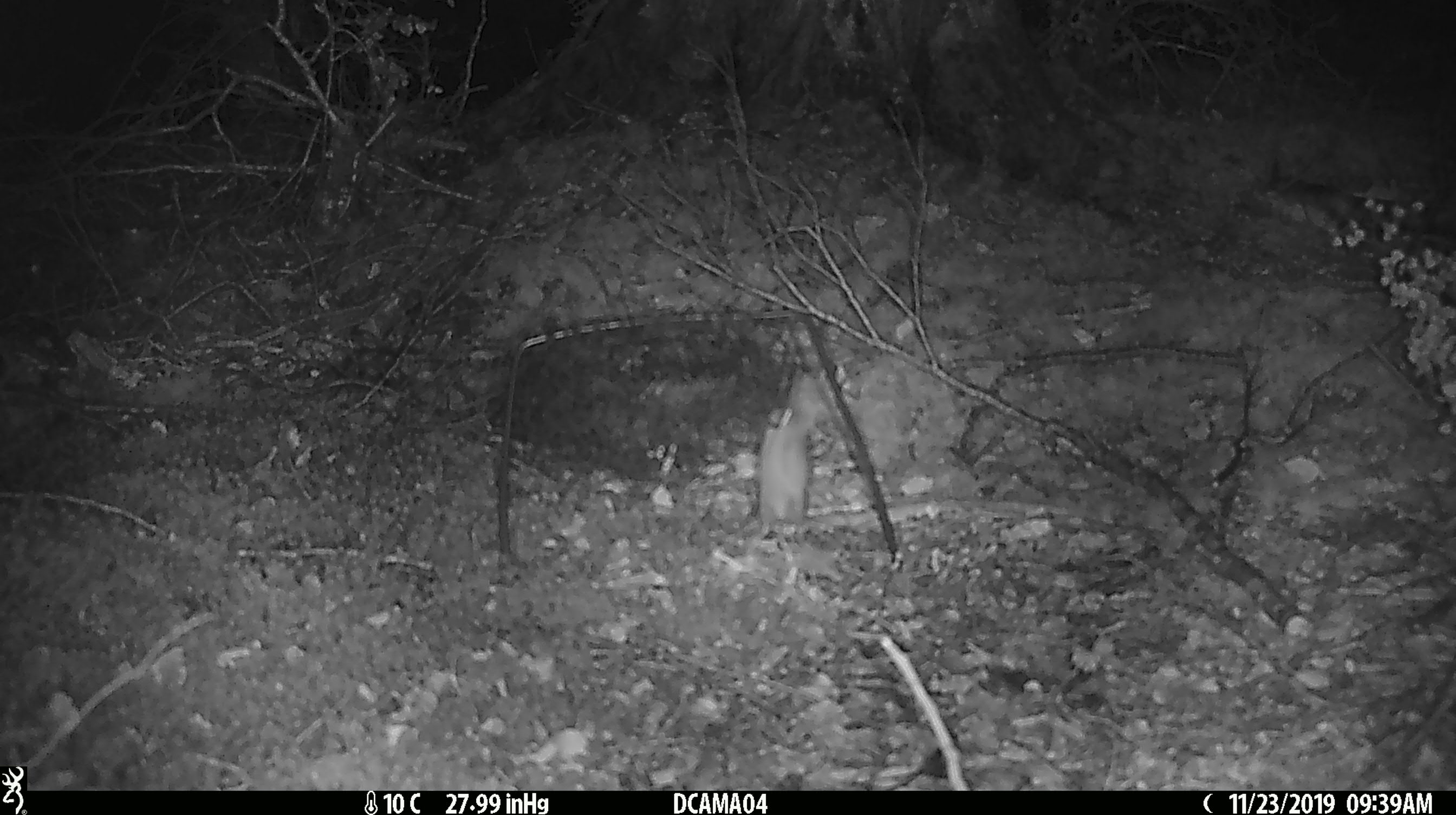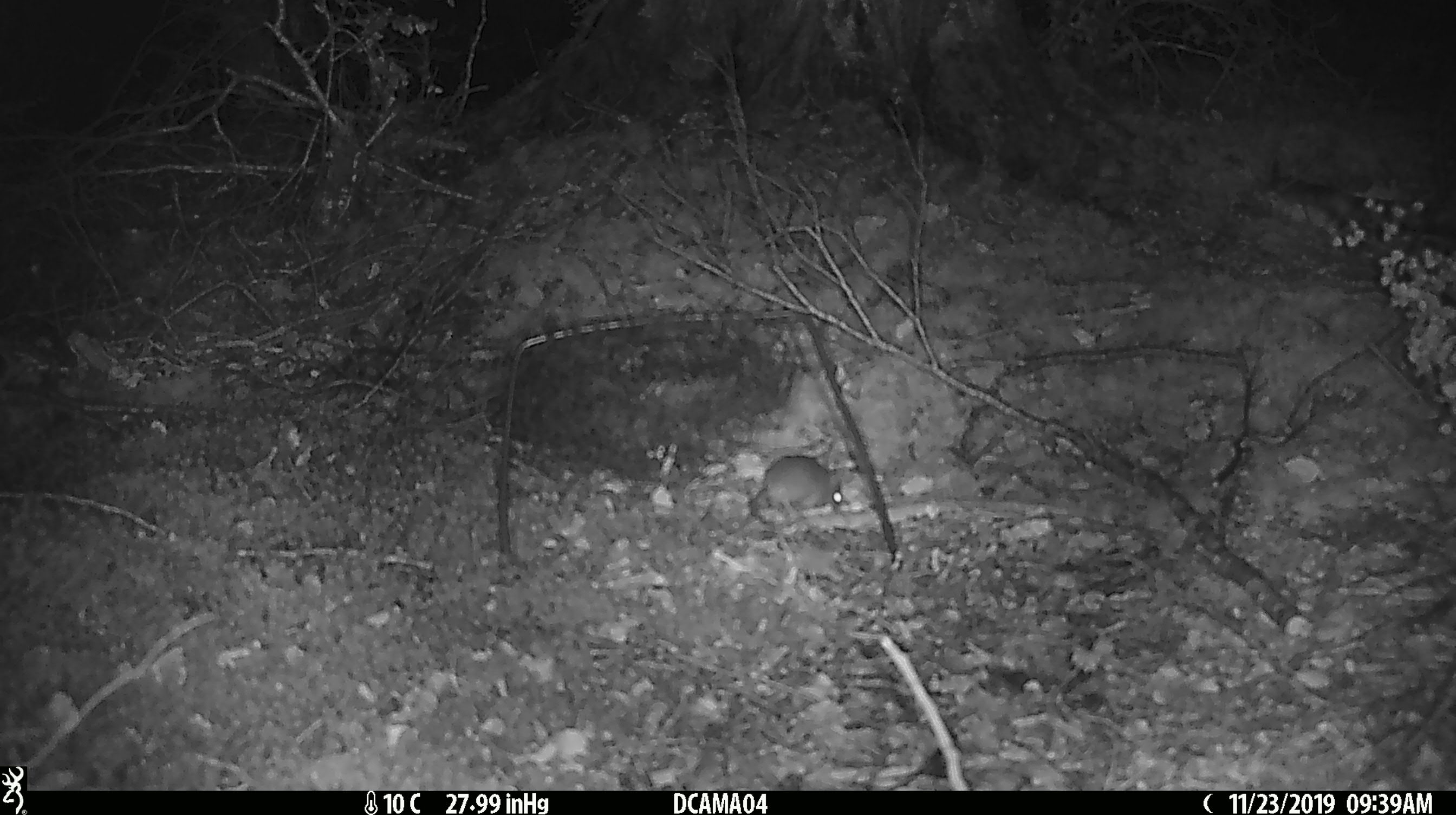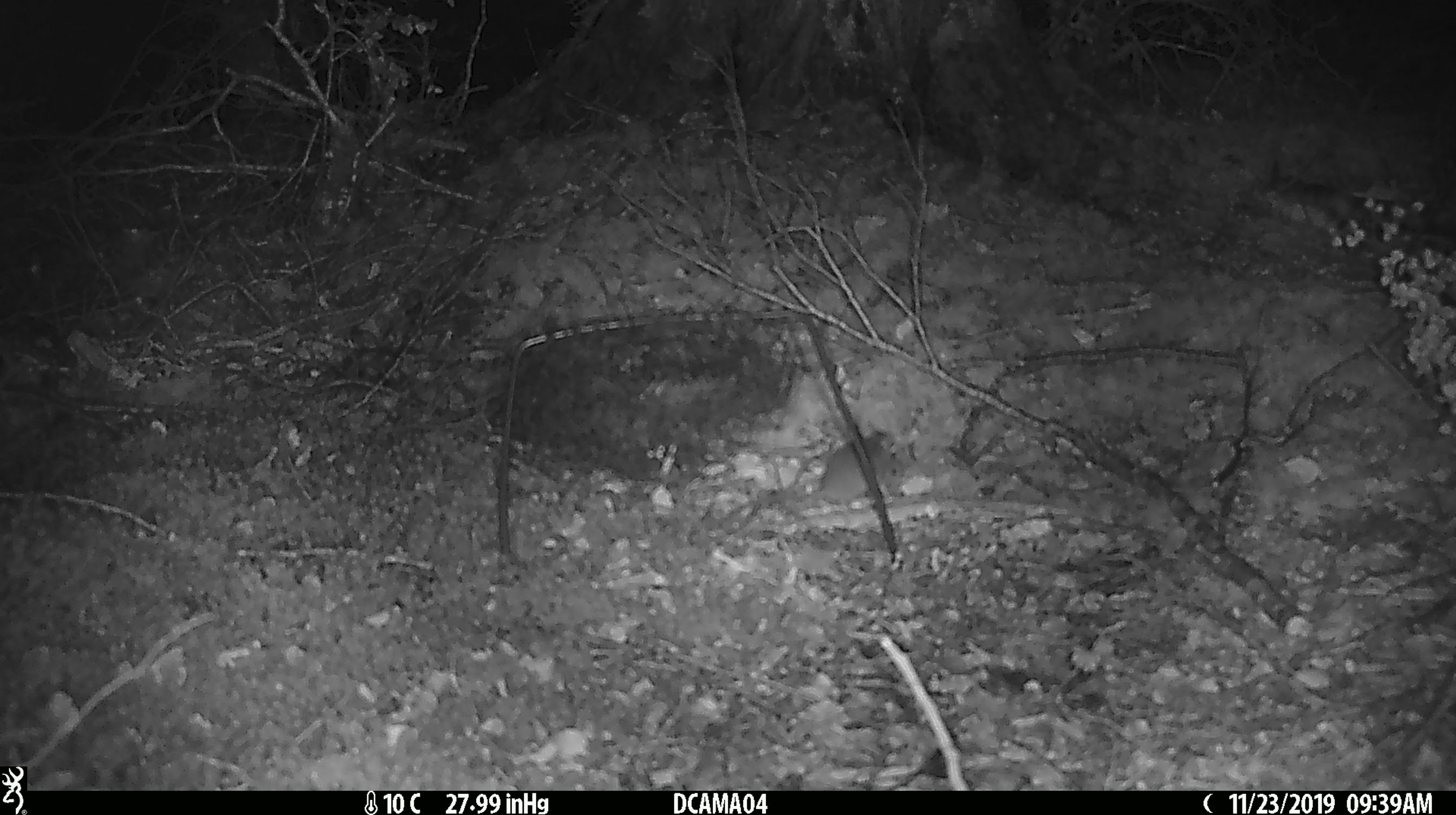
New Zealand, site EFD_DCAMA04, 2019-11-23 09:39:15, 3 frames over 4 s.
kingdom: Animalia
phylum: Chordata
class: Mammalia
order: Rodentia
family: Muridae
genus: Mus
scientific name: Mus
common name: mouse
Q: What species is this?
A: Mouse (Mus).